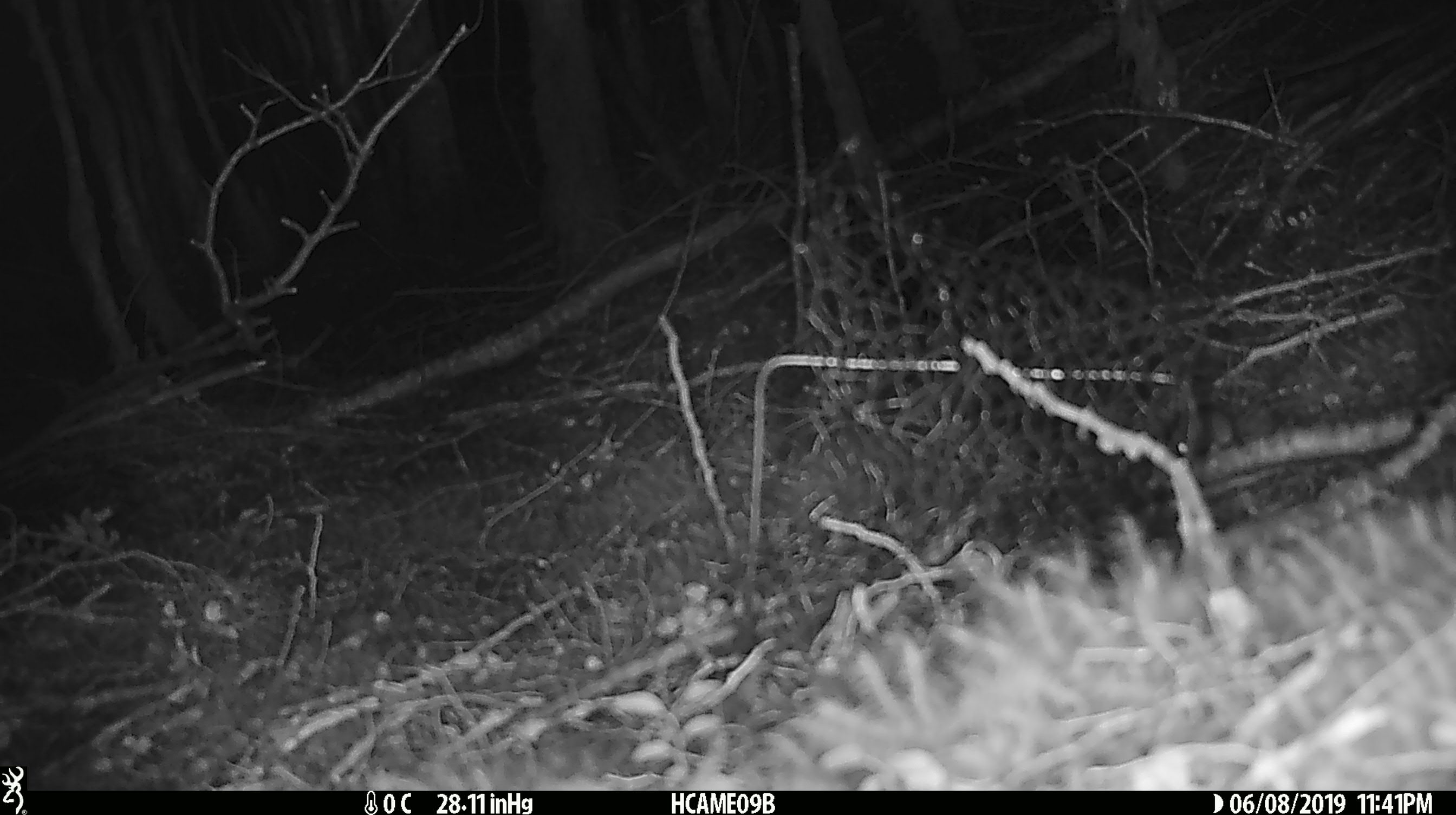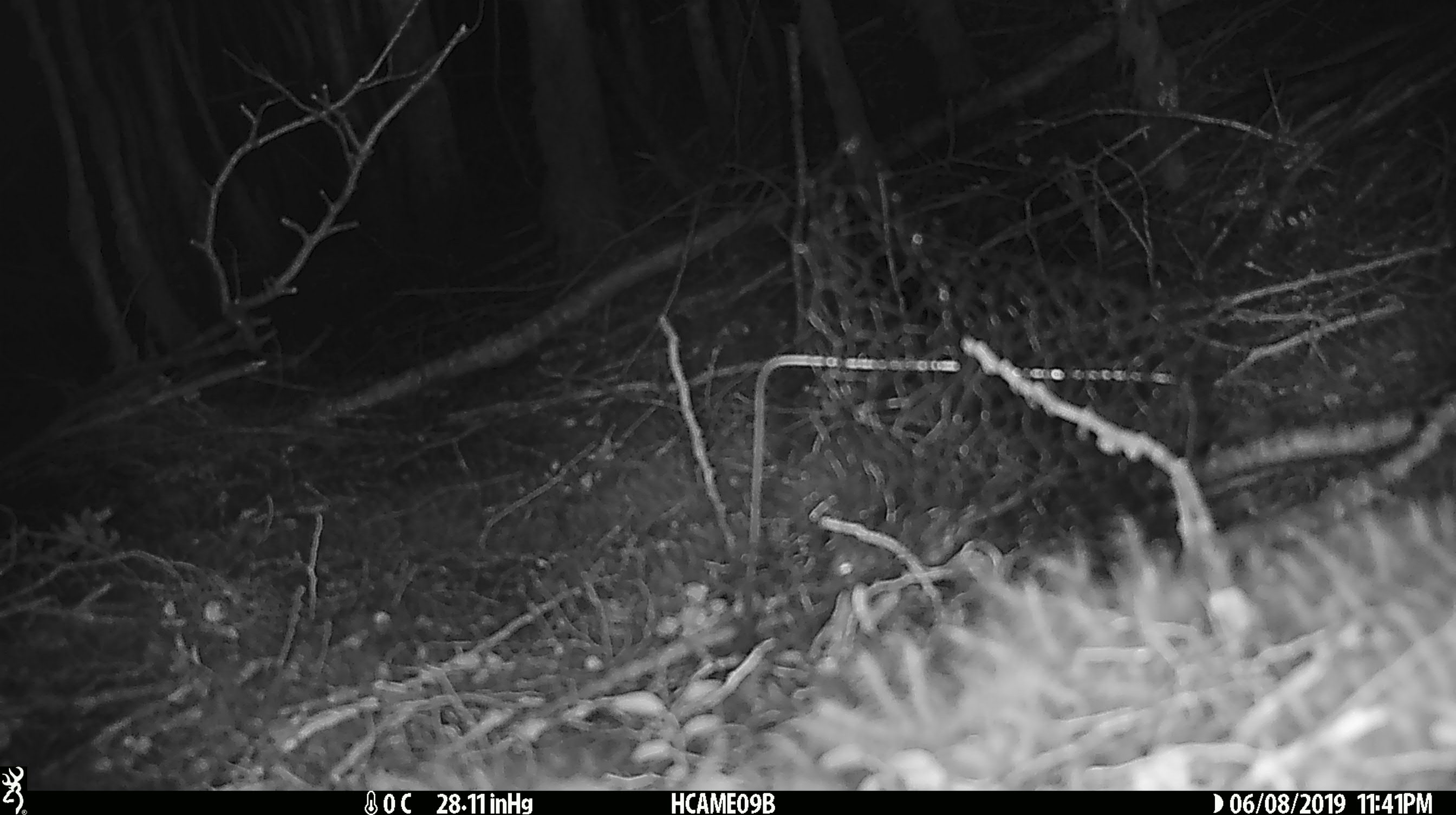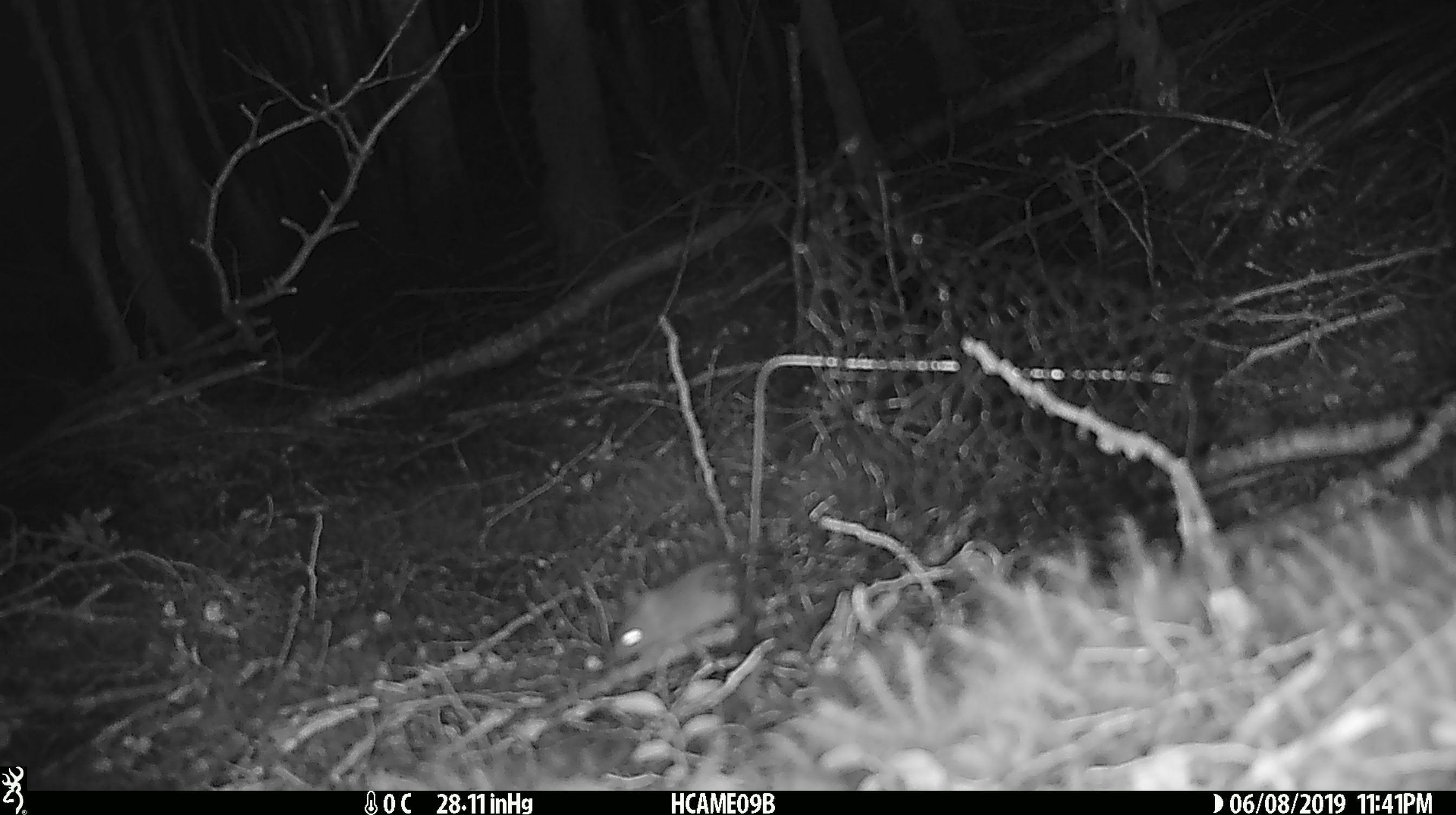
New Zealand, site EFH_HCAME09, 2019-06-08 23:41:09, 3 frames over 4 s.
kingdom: Animalia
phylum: Chordata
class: Mammalia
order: Rodentia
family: Muridae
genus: Mus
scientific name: Mus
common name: mouse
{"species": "mouse (Mus)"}